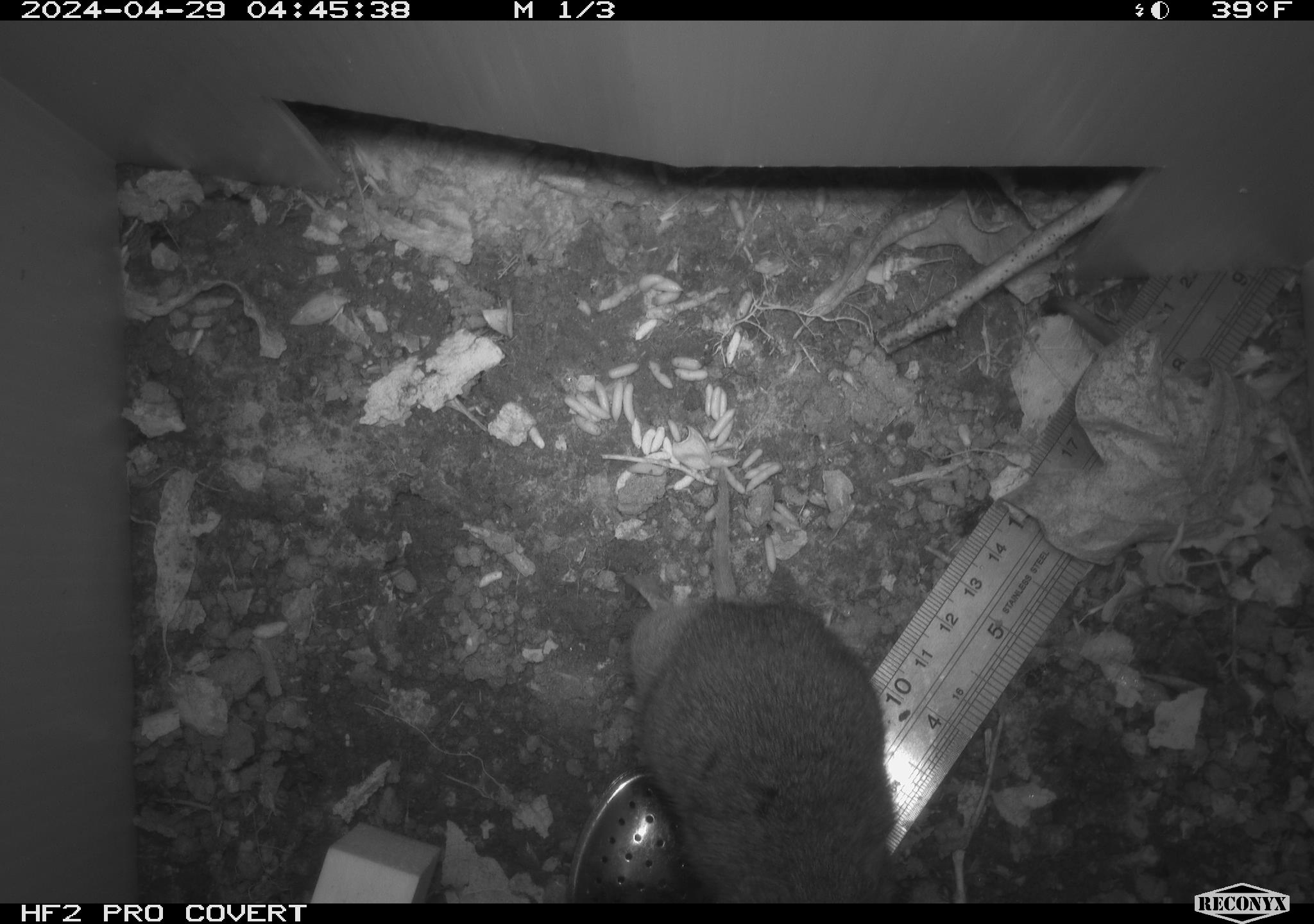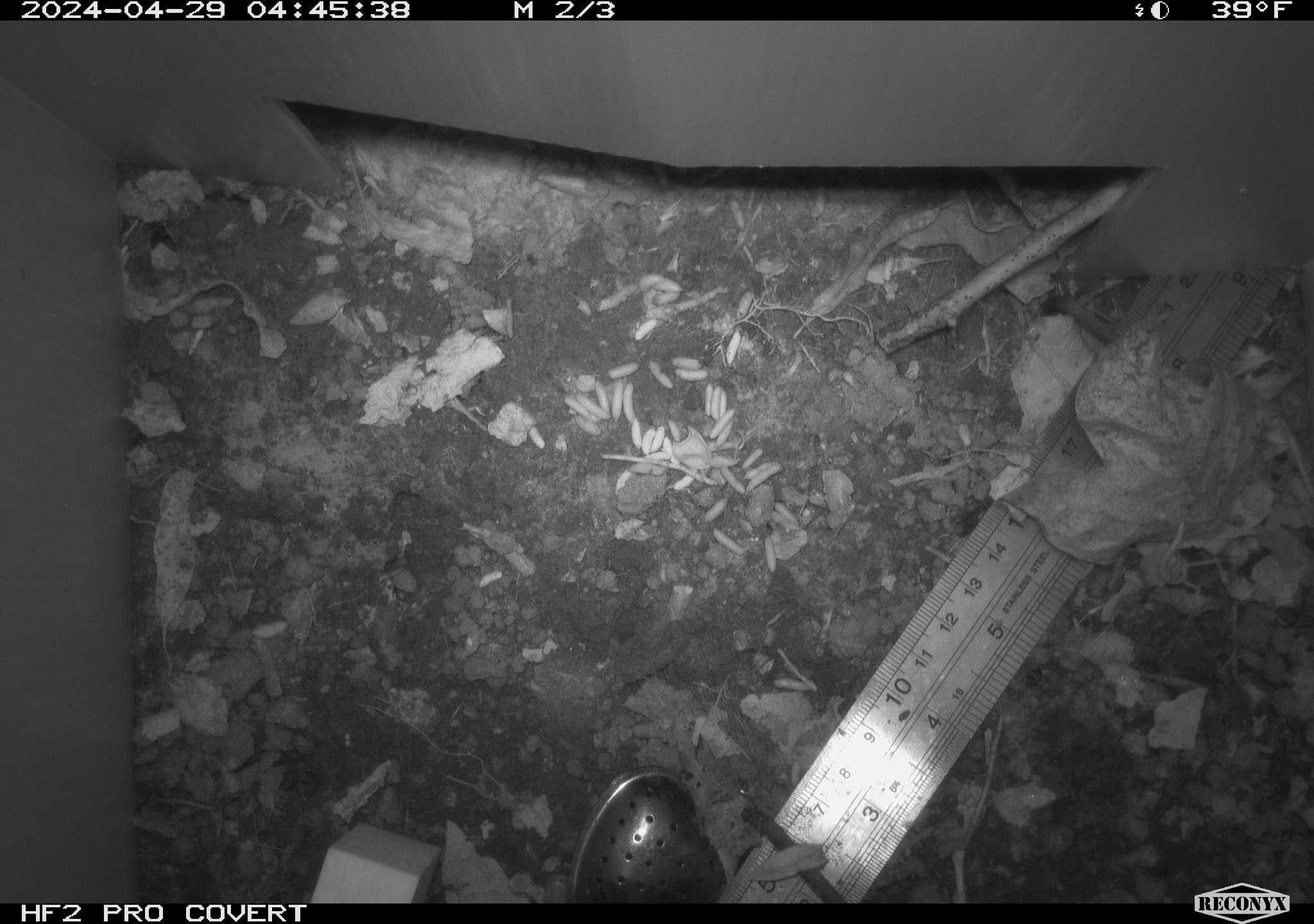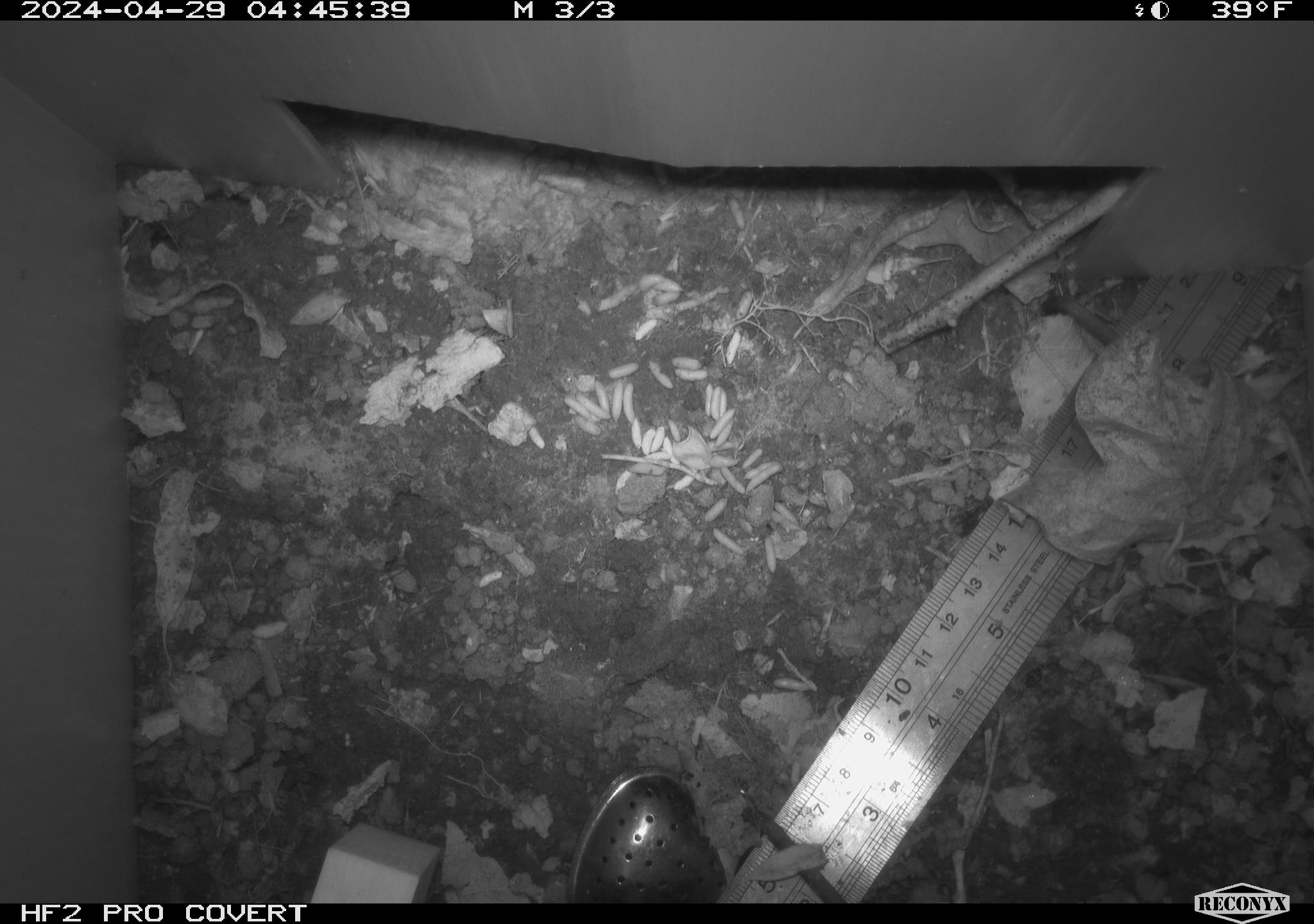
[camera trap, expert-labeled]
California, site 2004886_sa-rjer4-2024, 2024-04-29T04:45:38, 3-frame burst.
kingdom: Animalia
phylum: Chordata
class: Mammalia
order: Rodentia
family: Cricetidae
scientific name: Arvicolinae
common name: voles, lemmings, and muskrats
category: arvicolinae subfamily